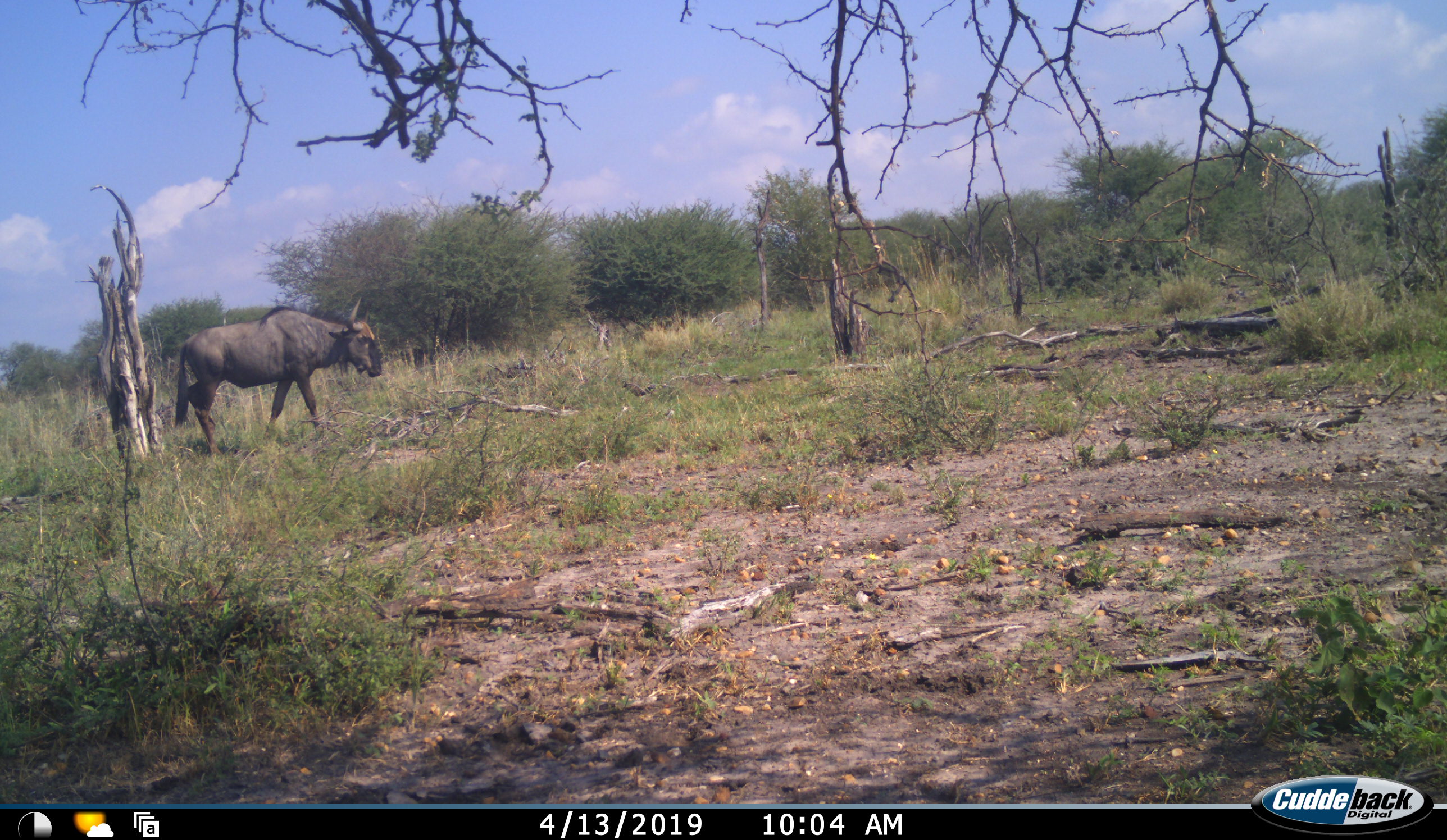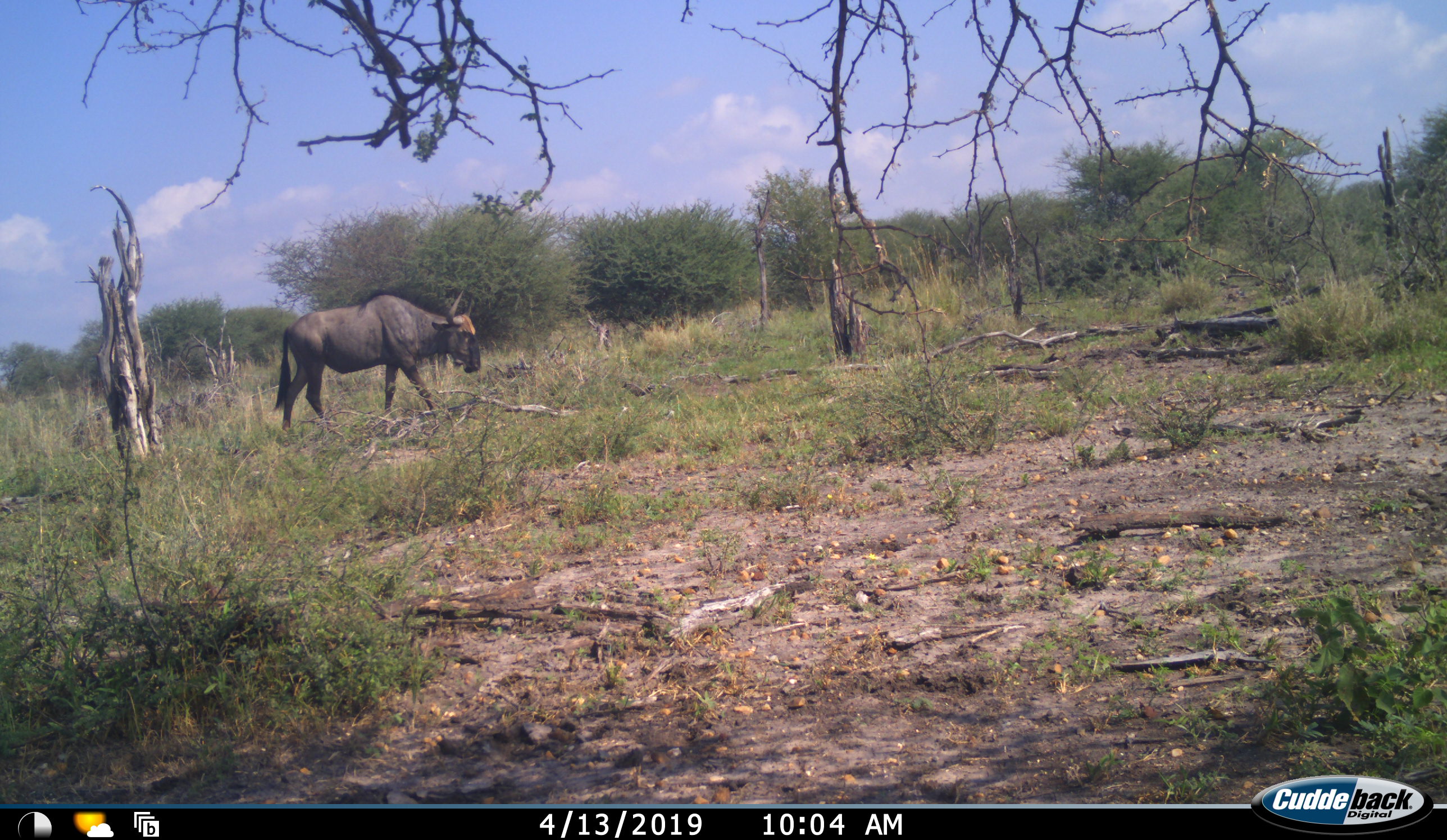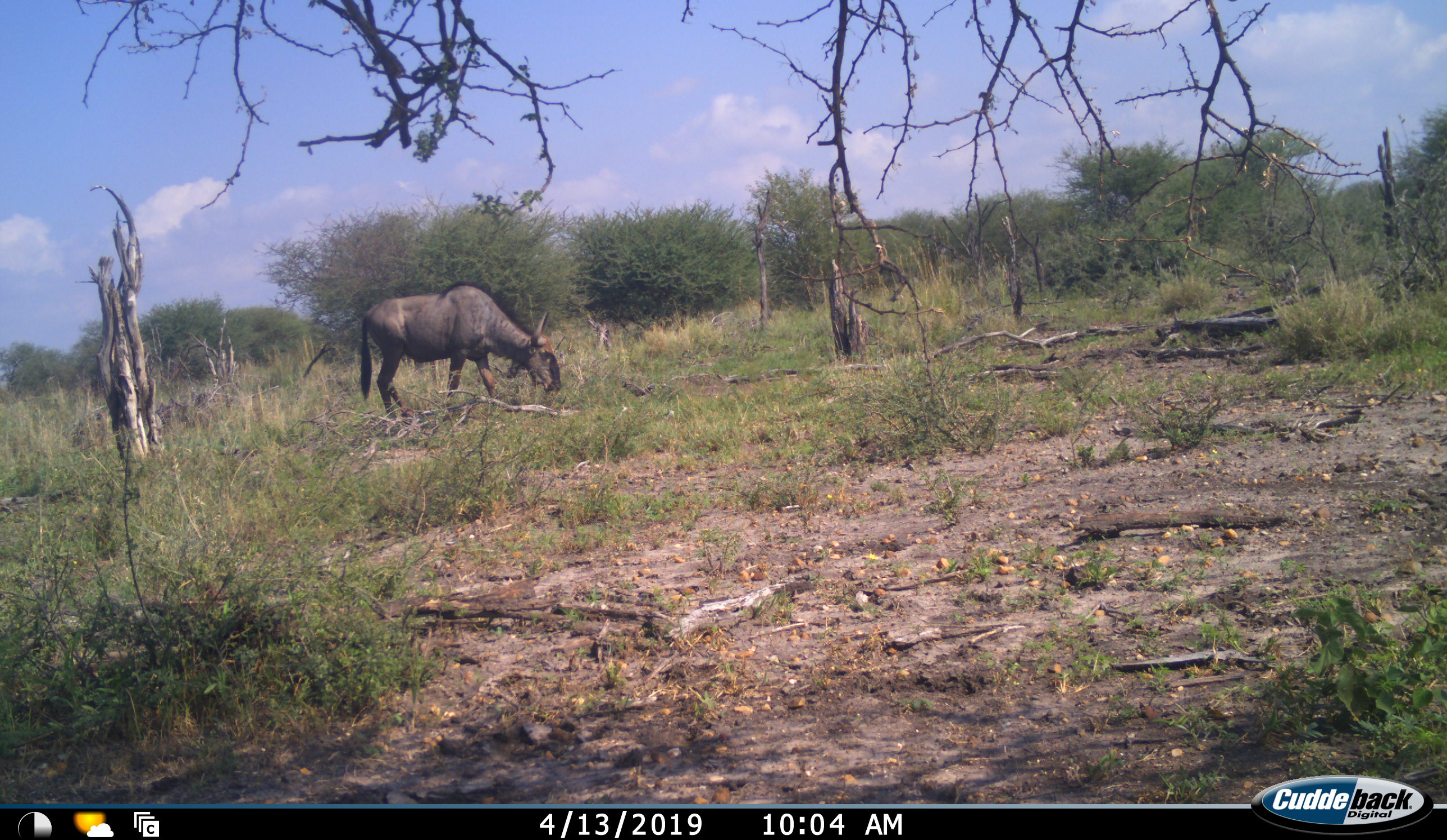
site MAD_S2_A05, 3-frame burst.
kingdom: Animalia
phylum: Chordata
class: Mammalia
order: Artiodactyla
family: Bovidae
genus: Connochaetes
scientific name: Connochaetes taurinus taurinus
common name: blue wildebeest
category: wildebeestblue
Wildebeestblue (blue wildebeest) (Connochaetes taurinus taurinus), count 1. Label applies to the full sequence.